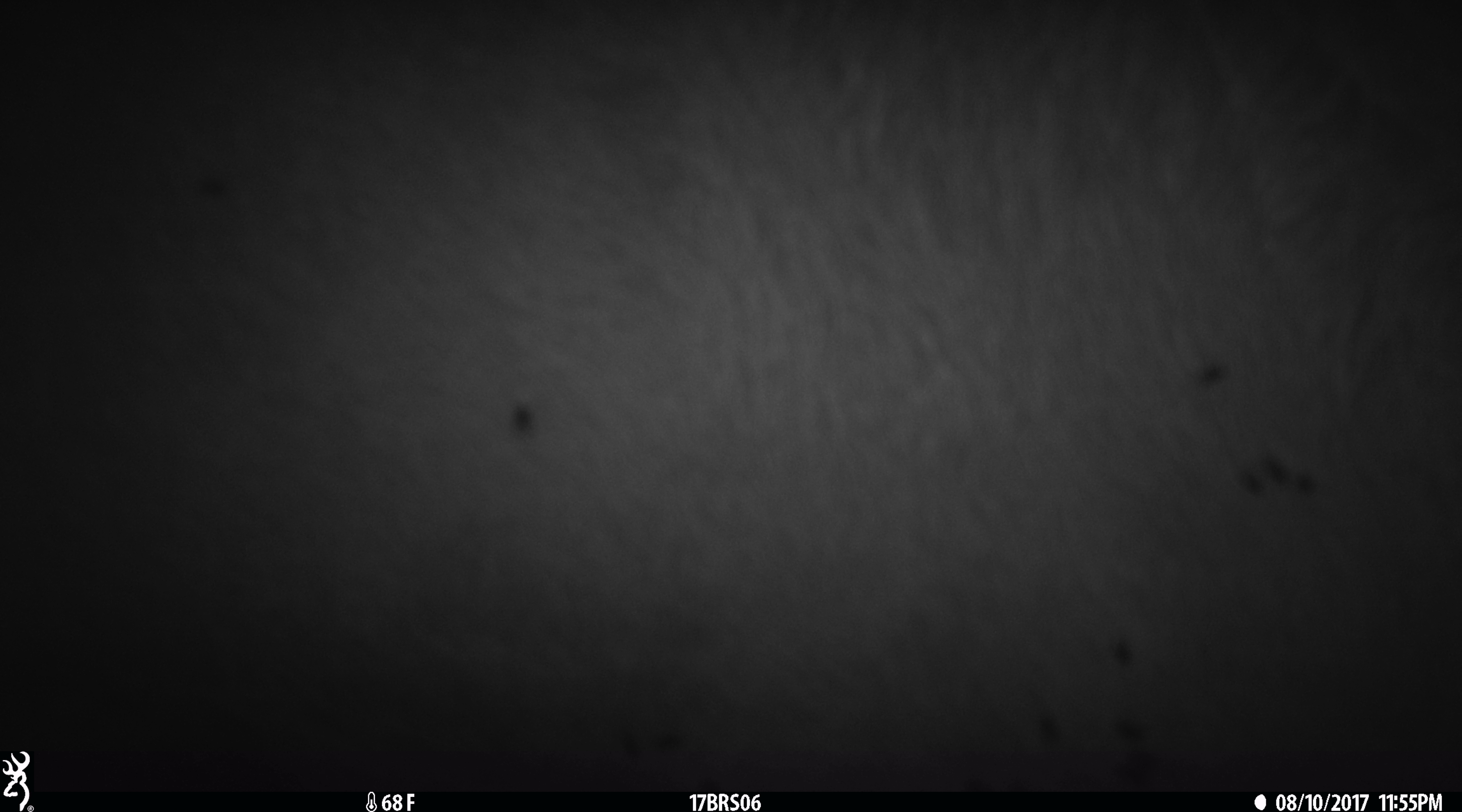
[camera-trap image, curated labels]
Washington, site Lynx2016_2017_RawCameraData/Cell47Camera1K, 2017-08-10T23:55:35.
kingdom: Animalia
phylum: Chordata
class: Mammalia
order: Artiodactyla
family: Bovidae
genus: Bos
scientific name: Bos taurus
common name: domestic cattle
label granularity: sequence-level